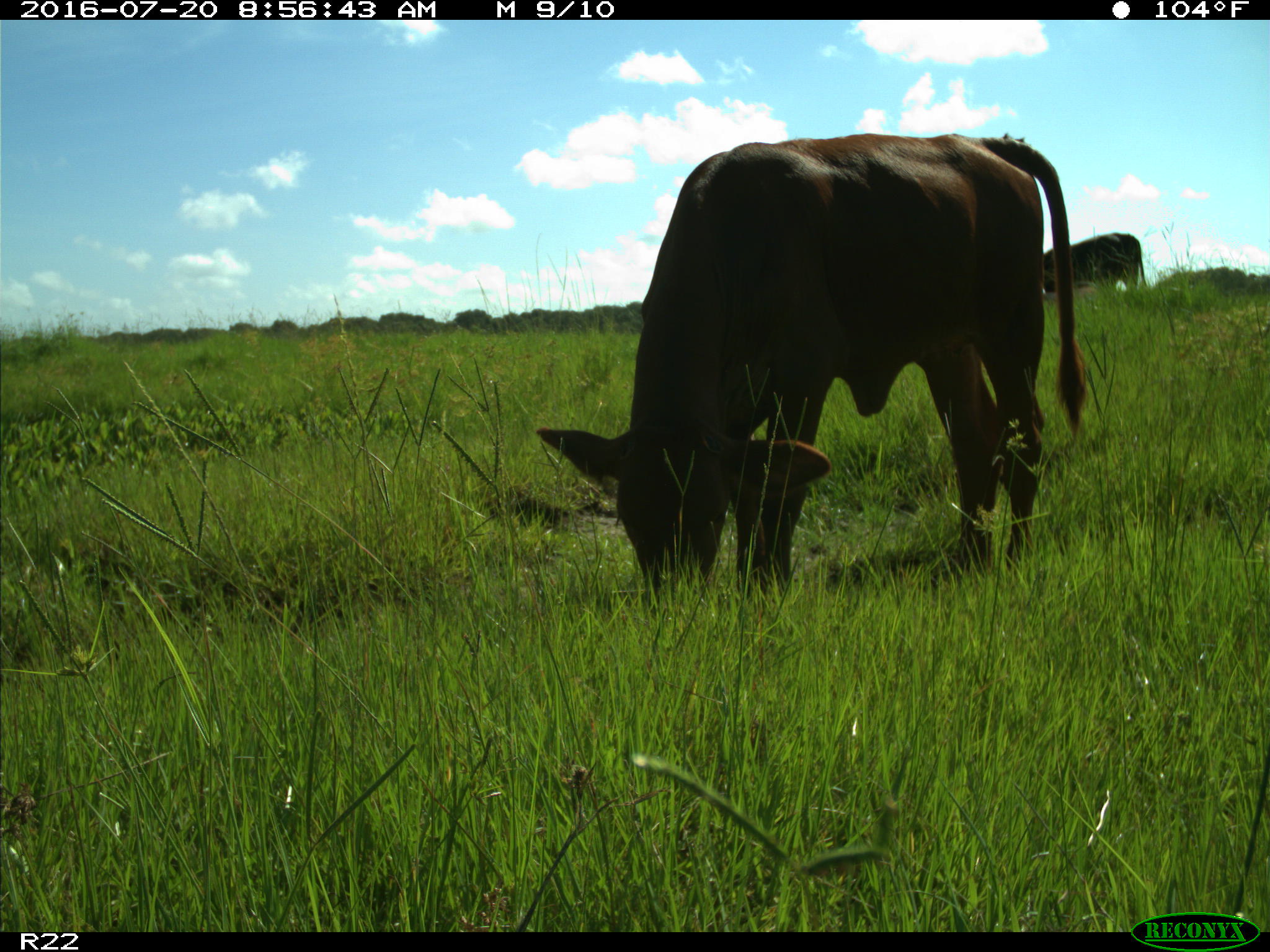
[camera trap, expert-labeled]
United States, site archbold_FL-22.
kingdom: Animalia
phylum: Chordata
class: Mammalia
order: Artiodactyla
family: Bovidae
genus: Bos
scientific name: Bos taurus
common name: domestic cow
Bos taurus (domestic cow).